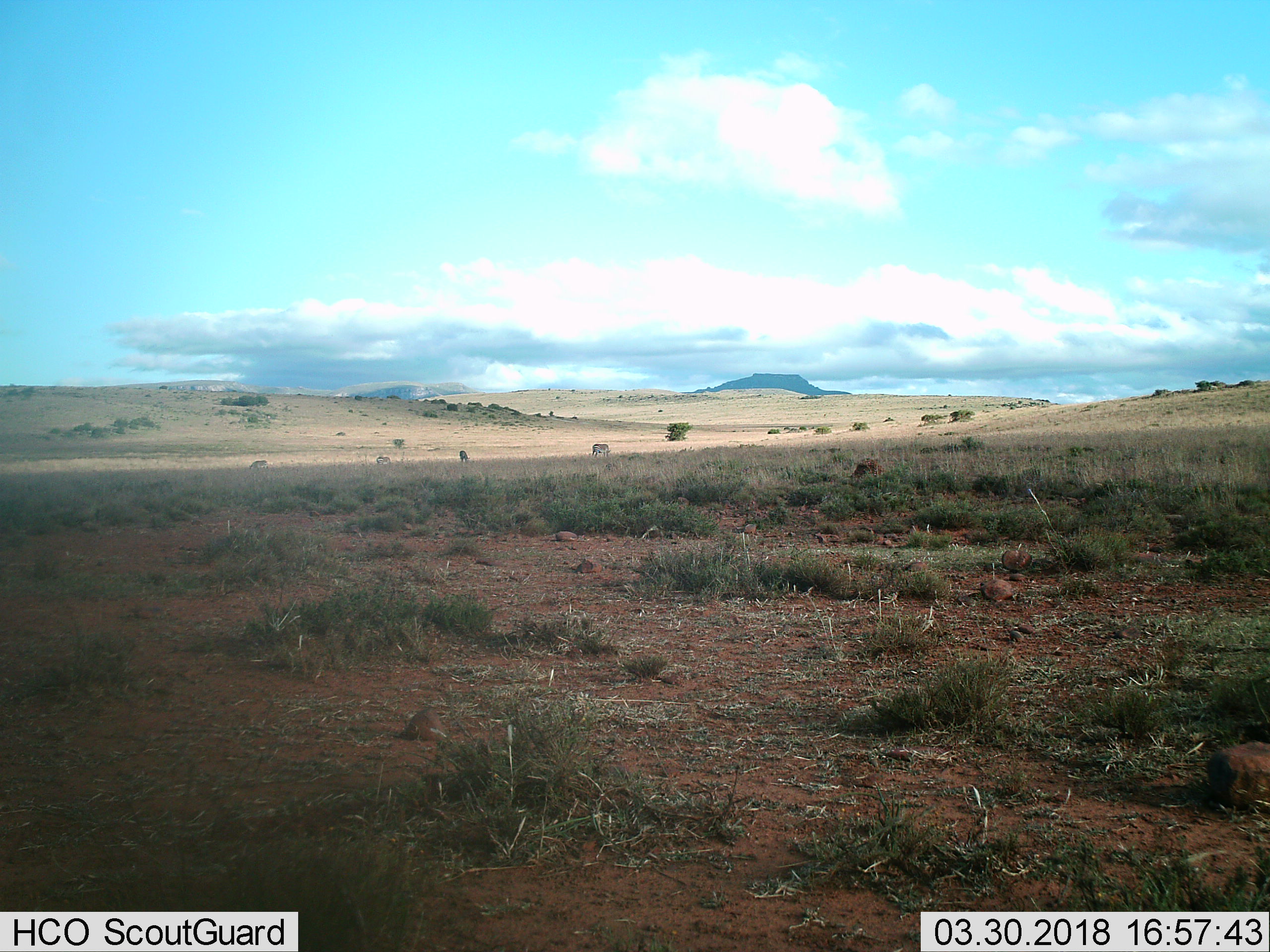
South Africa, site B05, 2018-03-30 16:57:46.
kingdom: Animalia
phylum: Chordata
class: Mammalia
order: Perissodactyla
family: Equidae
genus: Equus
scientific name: Equus zebra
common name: mountain zebra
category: zebramountain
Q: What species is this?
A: Zebramountain (mountain zebra) (Equus zebra).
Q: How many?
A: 4.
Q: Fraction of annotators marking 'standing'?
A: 50%.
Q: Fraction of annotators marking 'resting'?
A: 0%.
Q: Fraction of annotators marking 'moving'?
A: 25%.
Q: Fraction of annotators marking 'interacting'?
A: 0%.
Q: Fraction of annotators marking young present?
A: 0%.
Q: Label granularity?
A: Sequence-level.